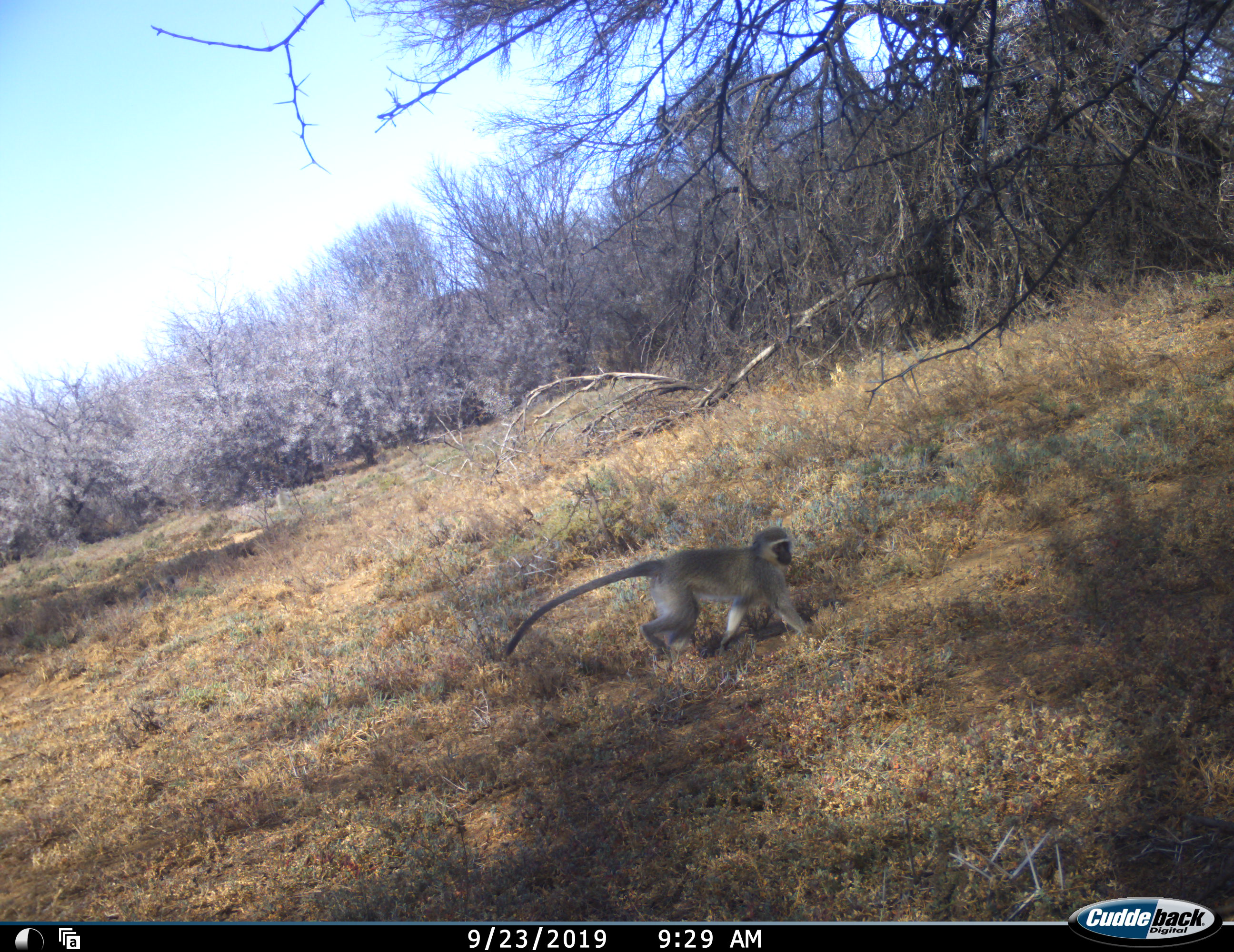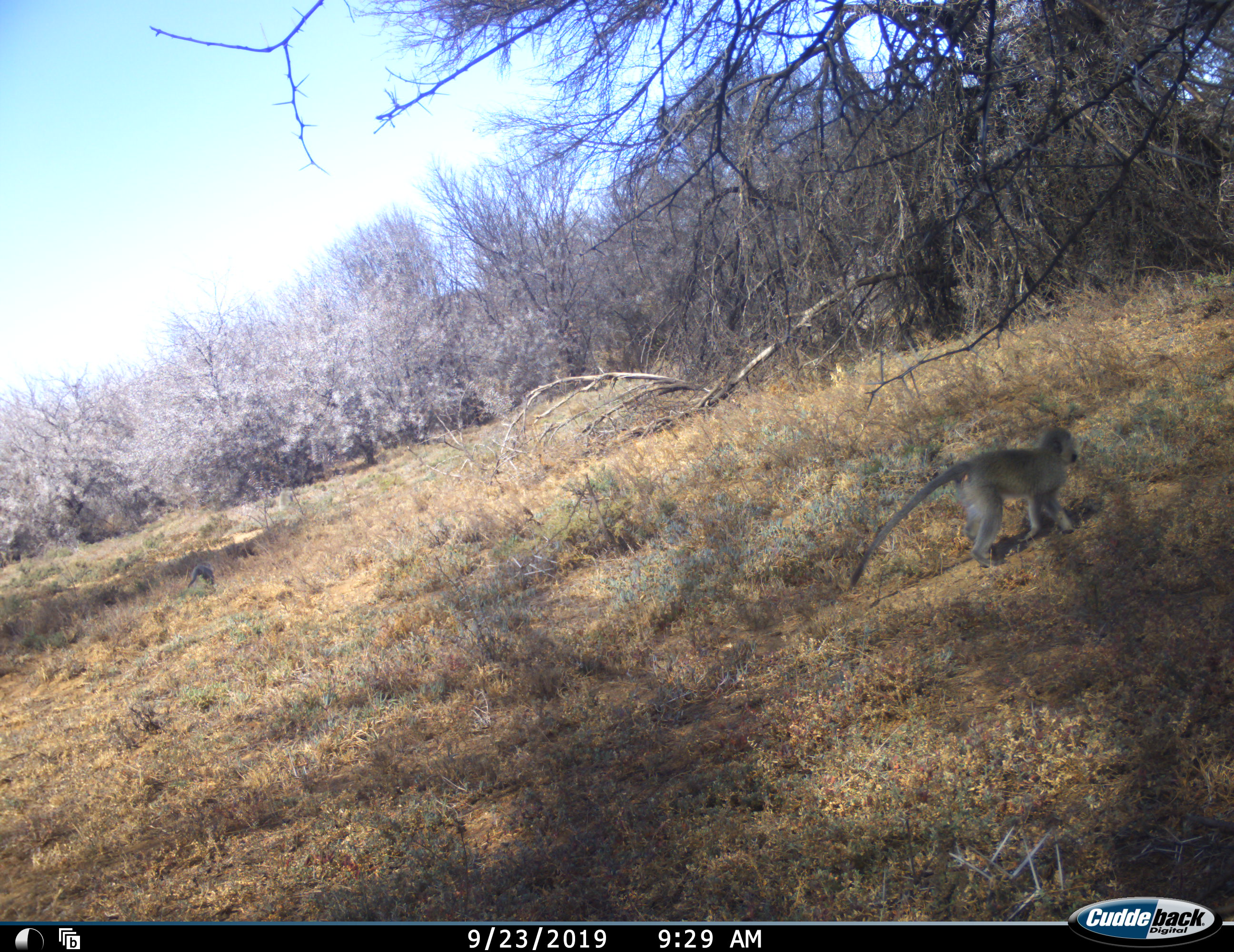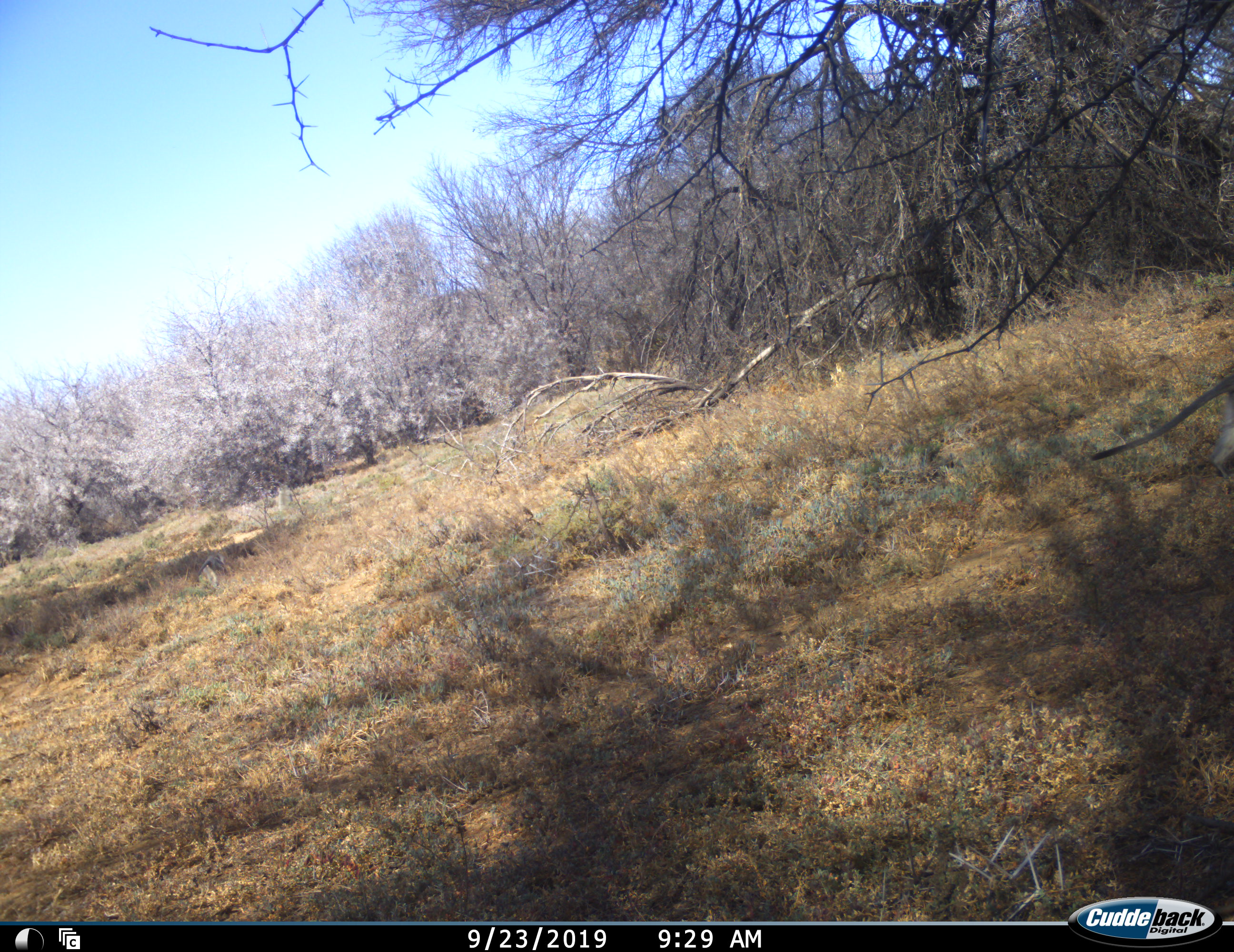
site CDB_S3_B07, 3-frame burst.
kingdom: Animalia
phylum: Chordata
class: Mammalia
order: Primates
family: Cercopithecidae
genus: Chlorocebus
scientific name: Chlorocebus pygerythrus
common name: vervet monkey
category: monkeyvervet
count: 2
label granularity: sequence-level